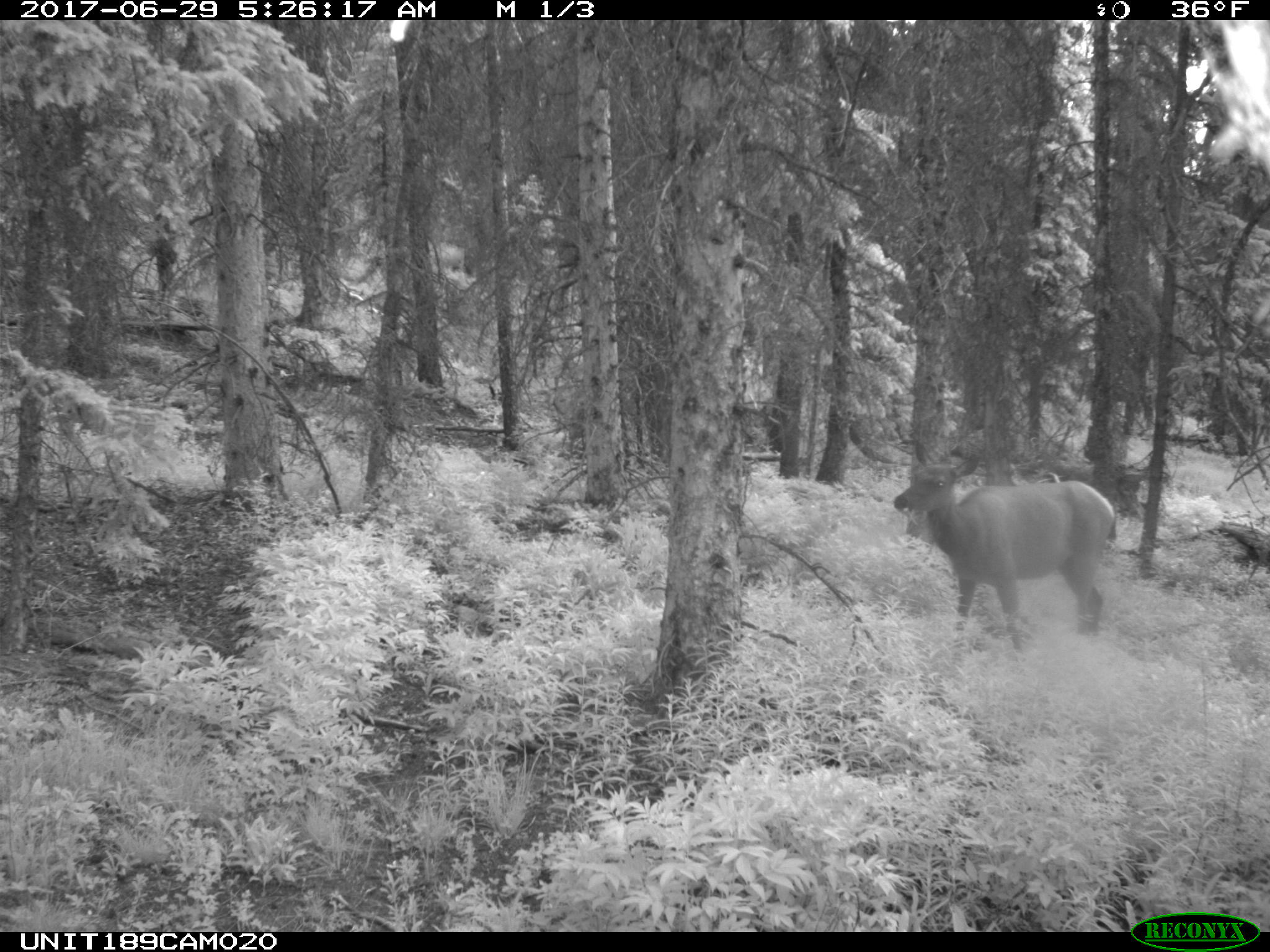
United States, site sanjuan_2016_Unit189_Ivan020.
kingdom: Animalia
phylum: Chordata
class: Mammalia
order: Artiodactyla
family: Cervidae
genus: Cervus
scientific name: Cervus elaphus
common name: red deer